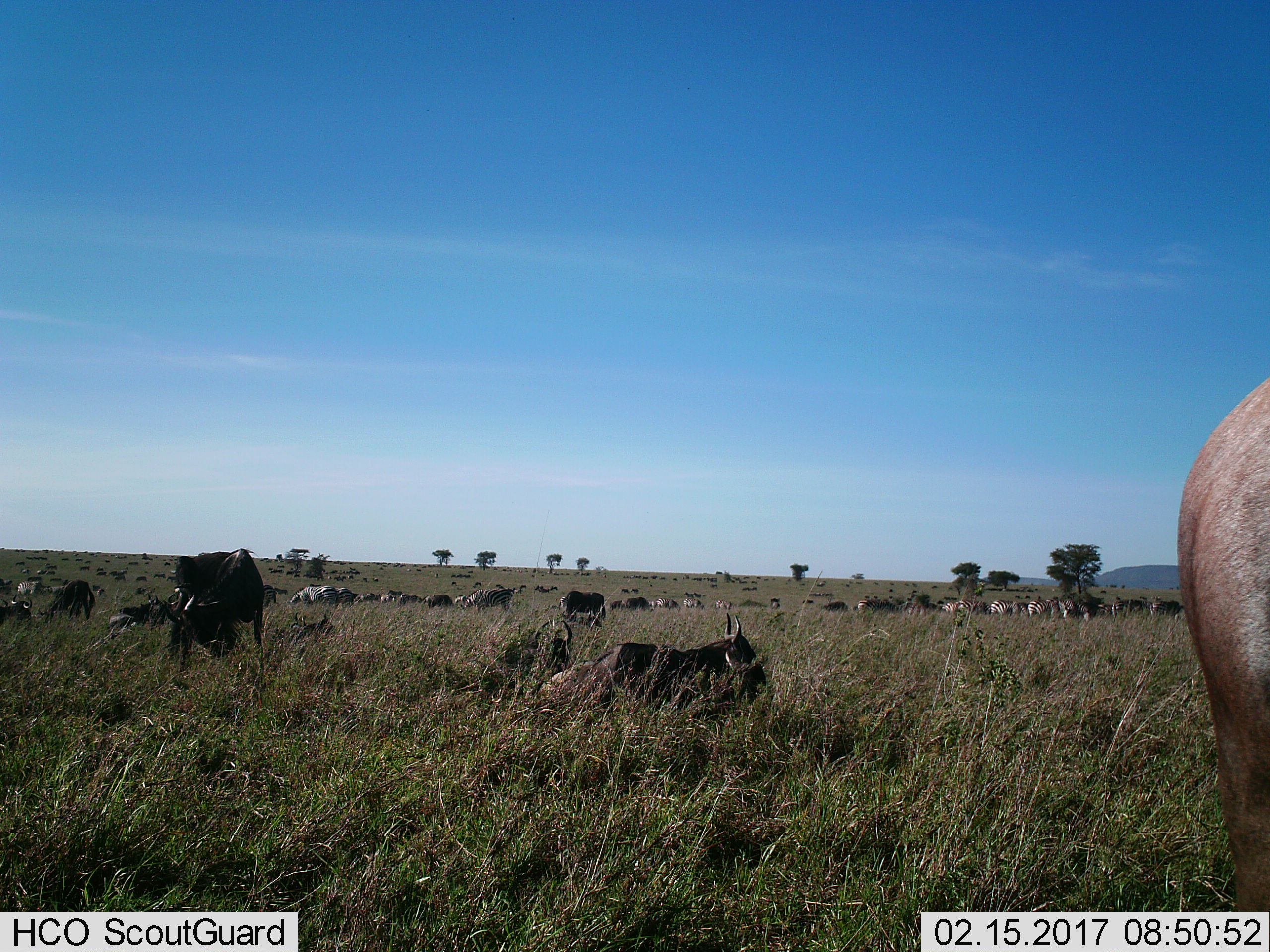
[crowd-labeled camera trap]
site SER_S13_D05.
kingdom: Animalia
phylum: Chordata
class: Mammalia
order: Artiodactyla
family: Bovidae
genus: Connochaetes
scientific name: Connochaetes taurinus taurinus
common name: blue wildebeest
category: wildebeestblue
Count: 11-50.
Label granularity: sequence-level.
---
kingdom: Animalia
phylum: Chordata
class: Mammalia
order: Perissodactyla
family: Equidae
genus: Equus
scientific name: Equus quagga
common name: plains zebra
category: zebraplains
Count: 11-50.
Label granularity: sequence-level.